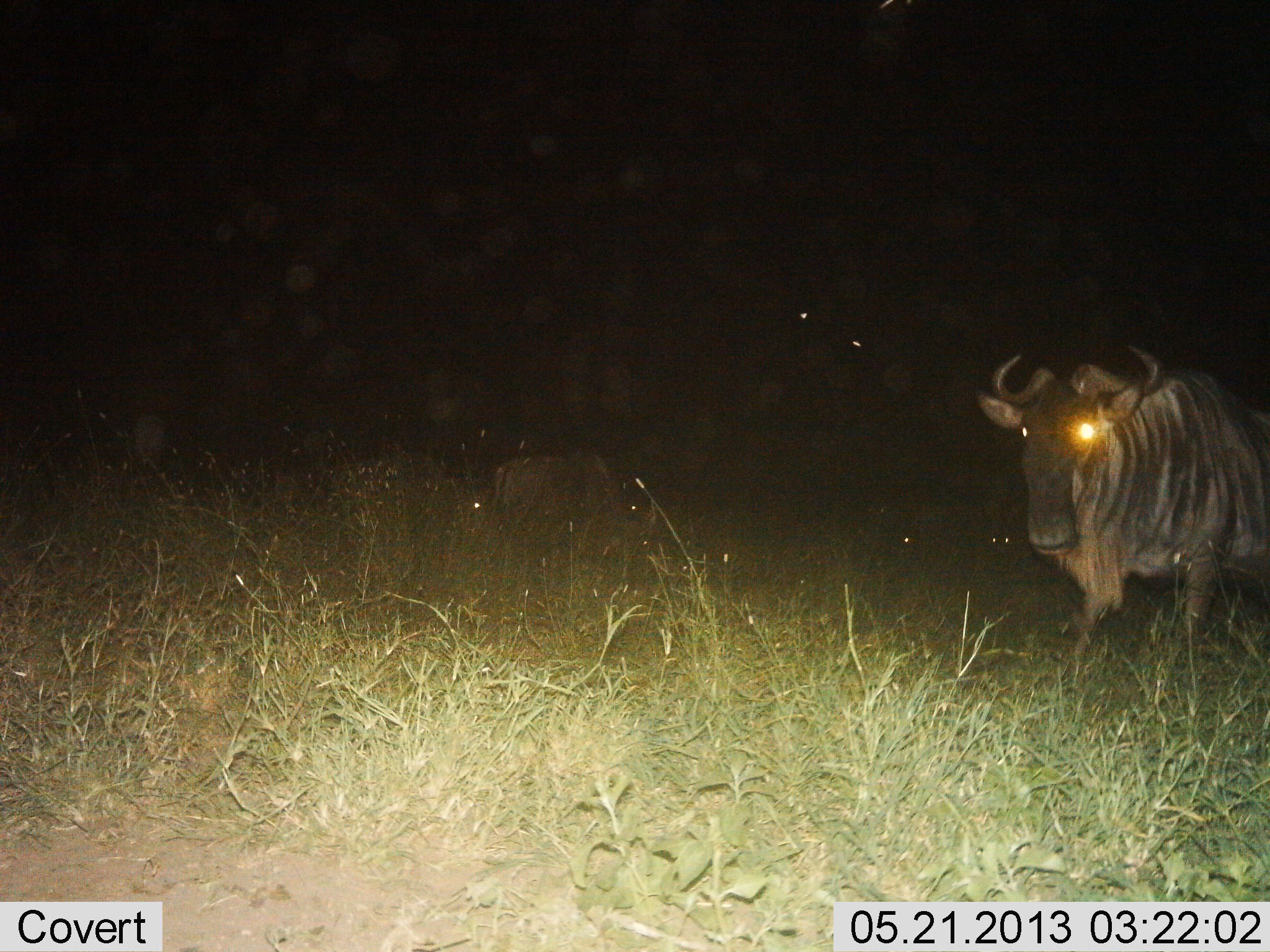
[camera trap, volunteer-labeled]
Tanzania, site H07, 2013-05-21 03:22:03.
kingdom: Animalia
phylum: Chordata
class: Mammalia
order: Artiodactyla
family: Bovidae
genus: Connochaetes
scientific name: Connochaetes taurinus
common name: blue wildebeest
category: wildebeest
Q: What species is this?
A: Wildebeest (blue wildebeest) (Connochaetes taurinus).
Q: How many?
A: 2.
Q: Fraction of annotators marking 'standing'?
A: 85%.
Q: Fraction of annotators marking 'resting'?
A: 19%.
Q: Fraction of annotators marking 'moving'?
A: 19%.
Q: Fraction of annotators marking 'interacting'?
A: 0%.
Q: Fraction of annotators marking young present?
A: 0%.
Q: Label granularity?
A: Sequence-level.